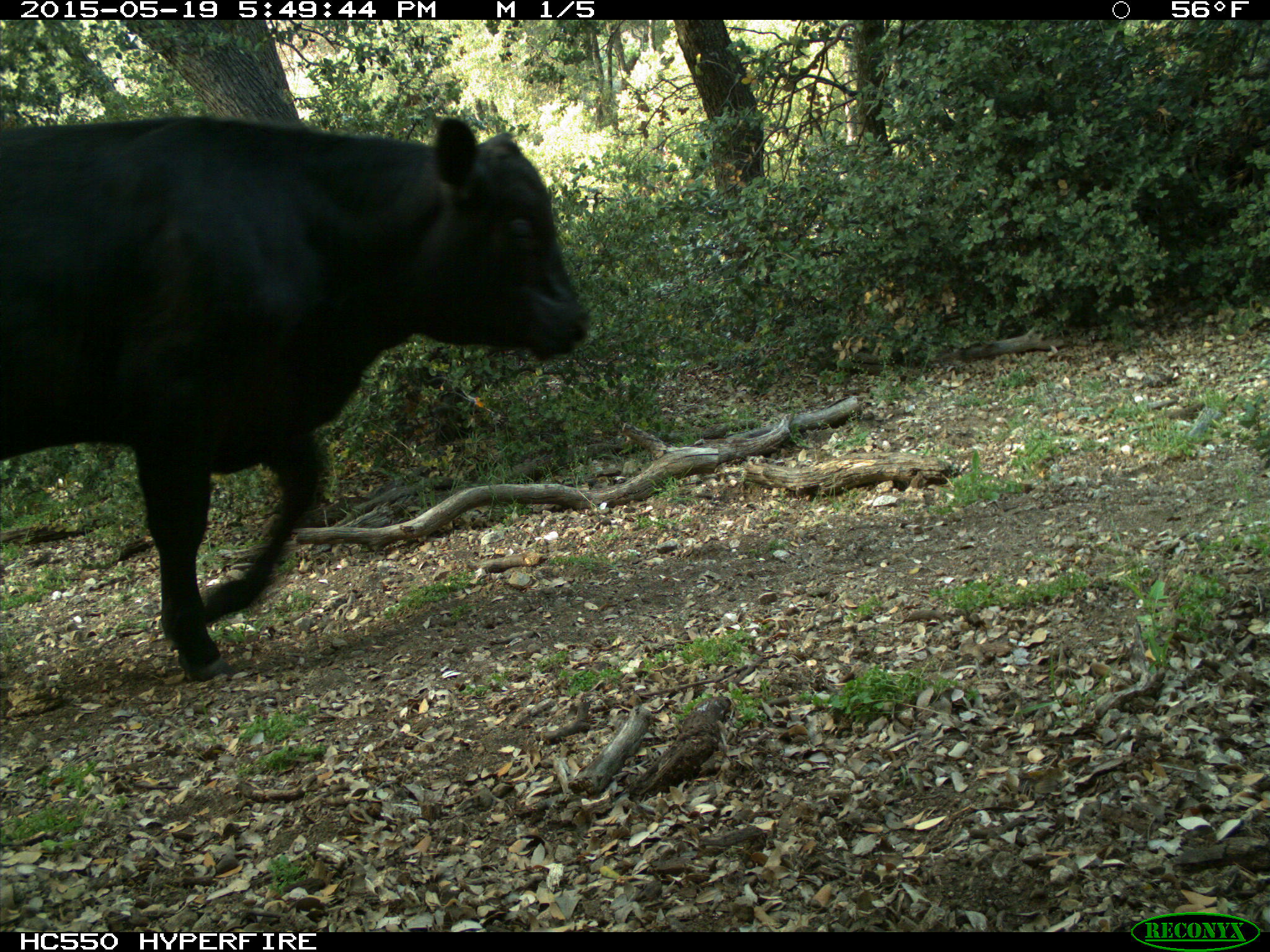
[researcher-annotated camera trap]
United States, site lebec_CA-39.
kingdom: Animalia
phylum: Chordata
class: Mammalia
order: Artiodactyla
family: Bovidae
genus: Bos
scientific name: Bos taurus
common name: domestic cow